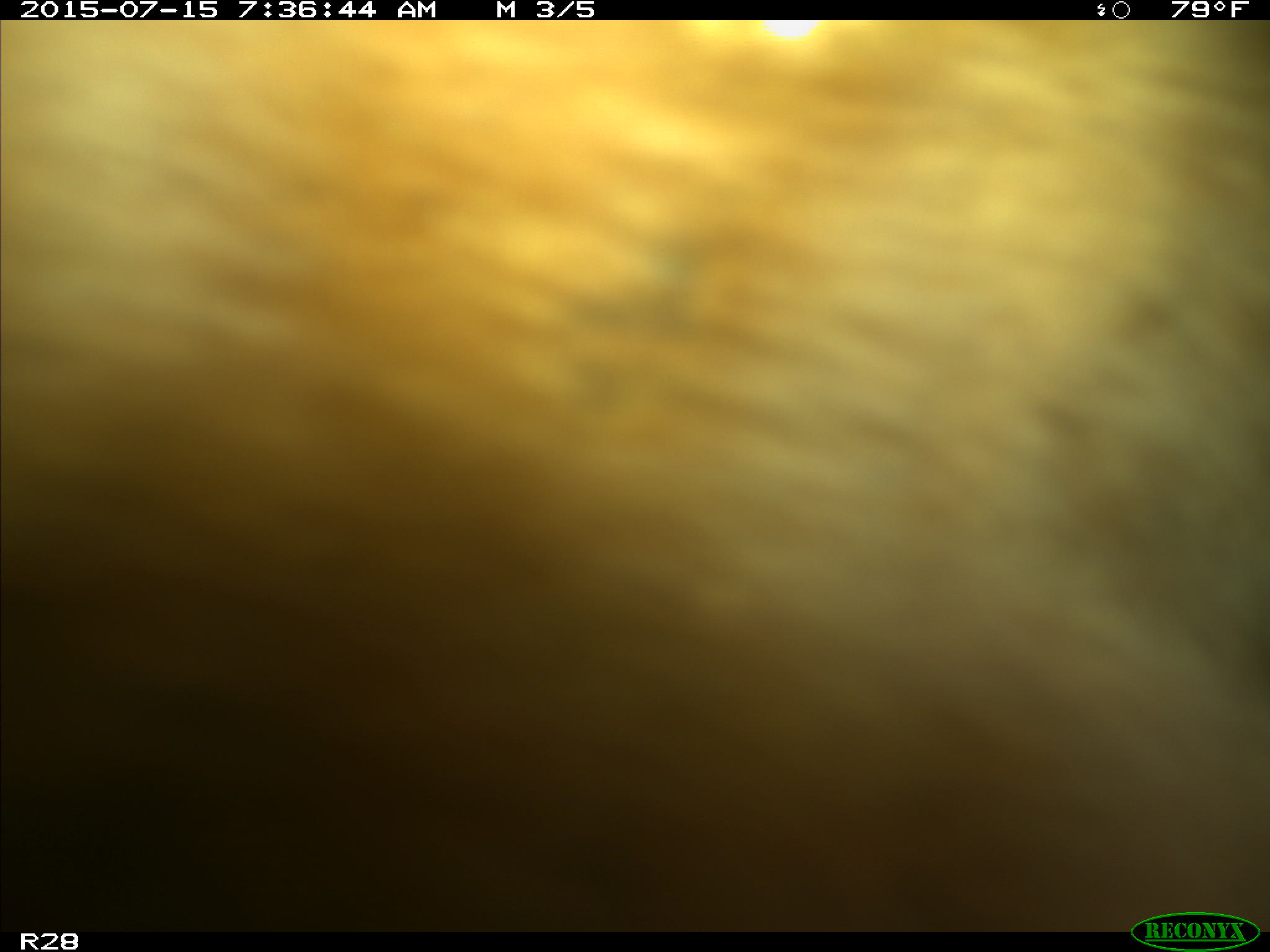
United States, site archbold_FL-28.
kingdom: Animalia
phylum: Chordata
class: Mammalia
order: Artiodactyla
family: Bovidae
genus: Bos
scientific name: Bos taurus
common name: domestic cow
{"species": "Bos taurus (domestic cow)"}